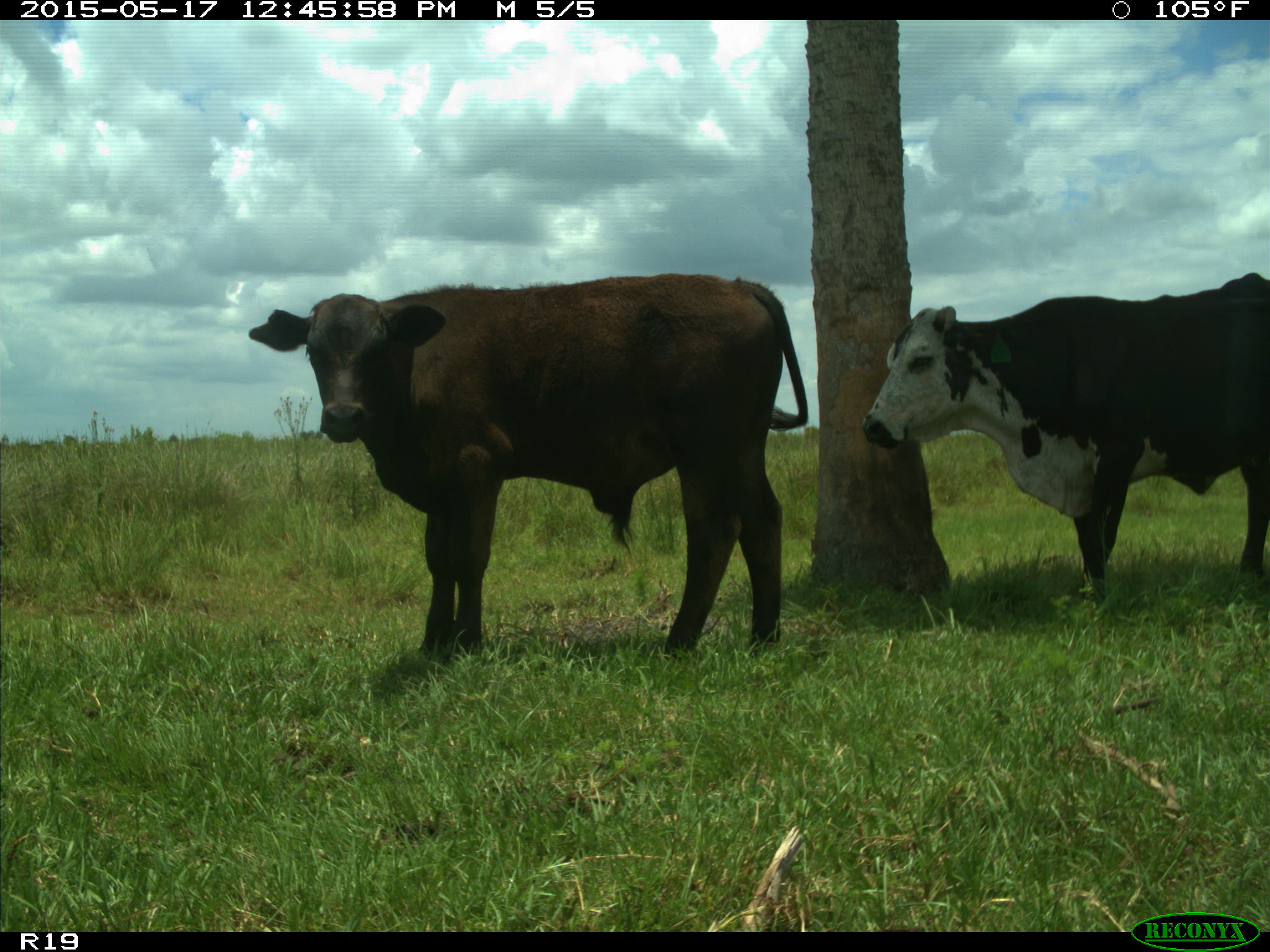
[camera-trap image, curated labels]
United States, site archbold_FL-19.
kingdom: Animalia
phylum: Chordata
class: Mammalia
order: Artiodactyla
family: Bovidae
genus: Bos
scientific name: Bos taurus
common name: domestic cow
Bos taurus (domestic cow).